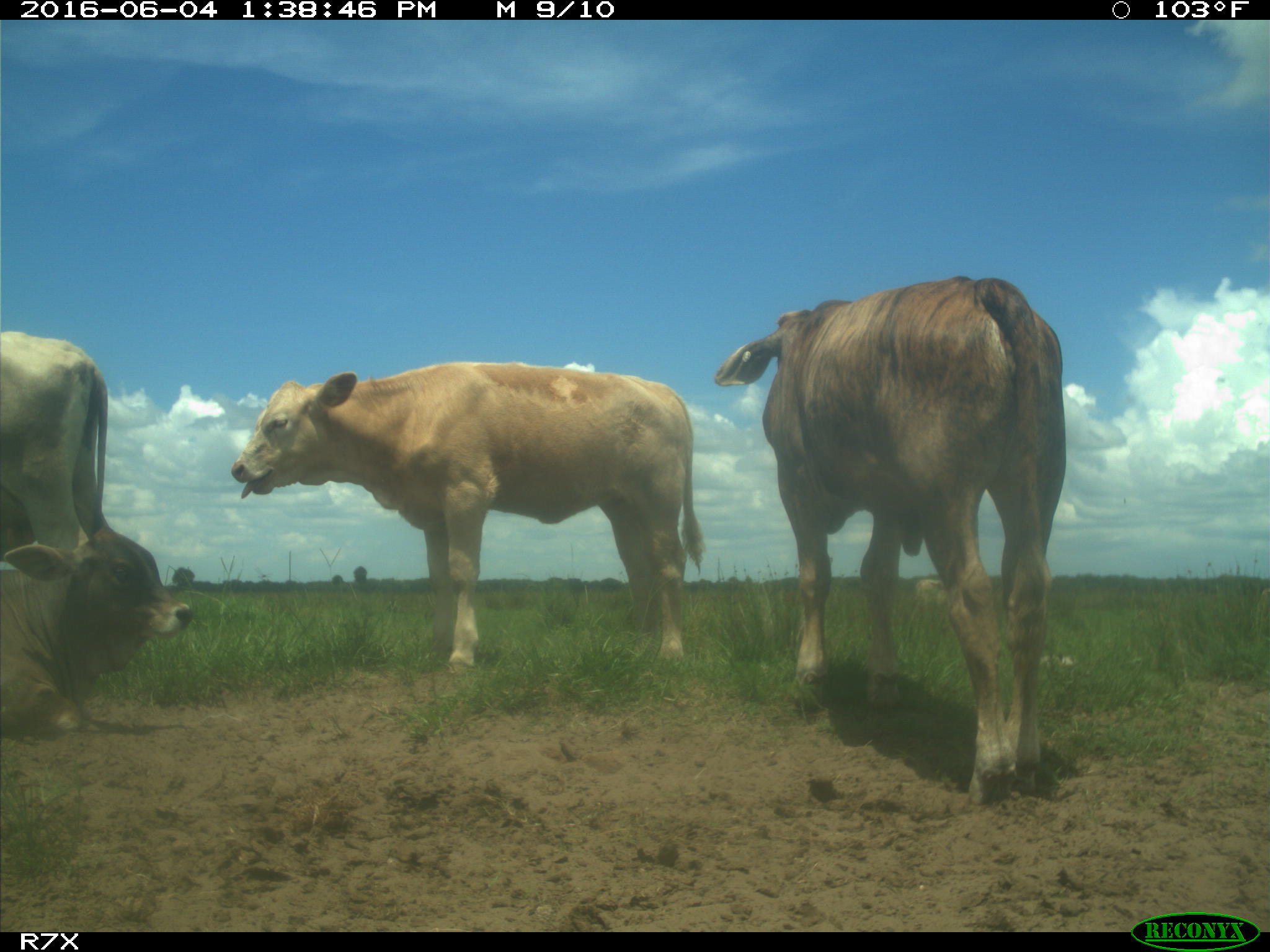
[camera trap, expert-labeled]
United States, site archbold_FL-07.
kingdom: Animalia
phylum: Chordata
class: Mammalia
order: Artiodactyla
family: Bovidae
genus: Bos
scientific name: Bos taurus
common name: domestic cow